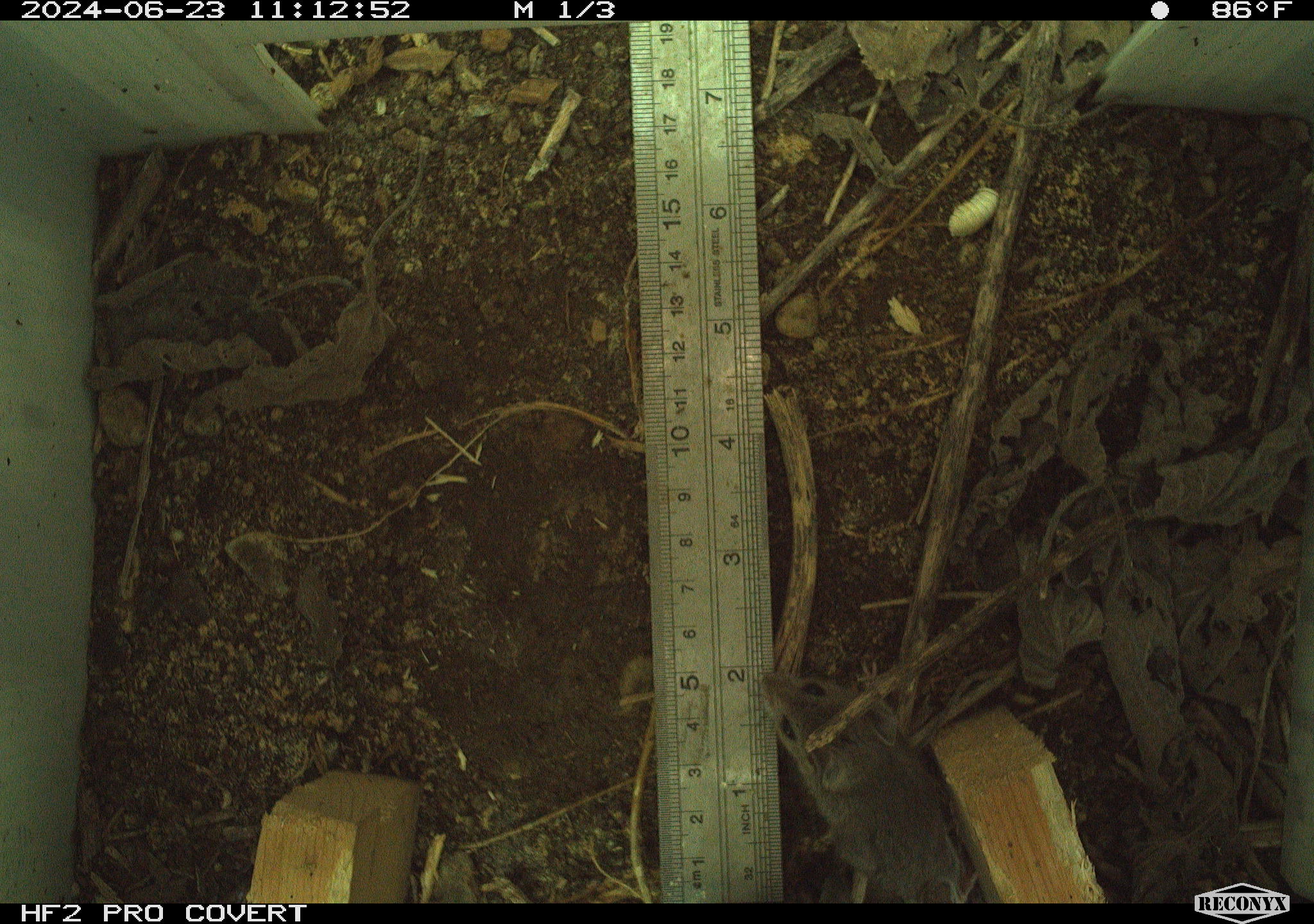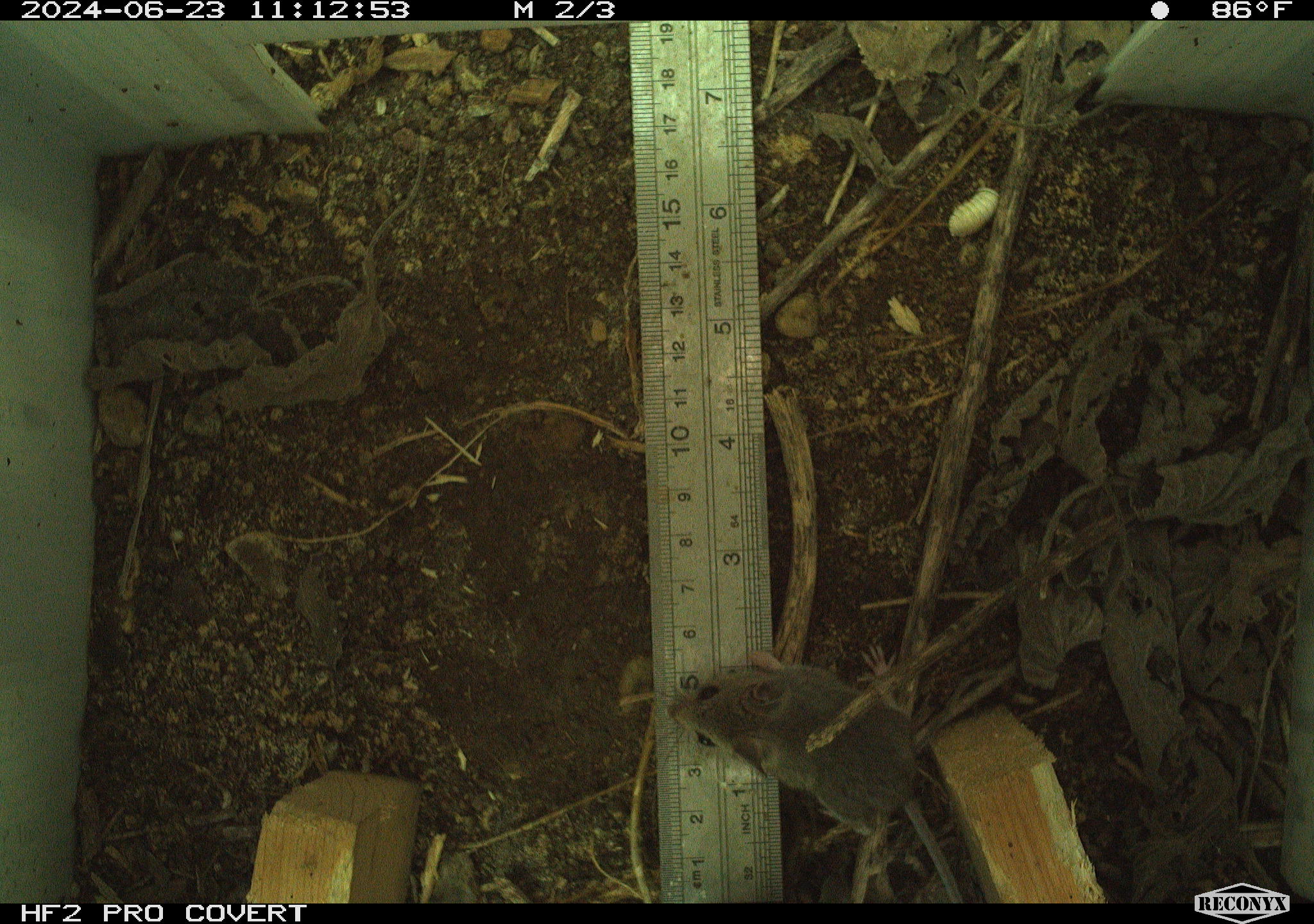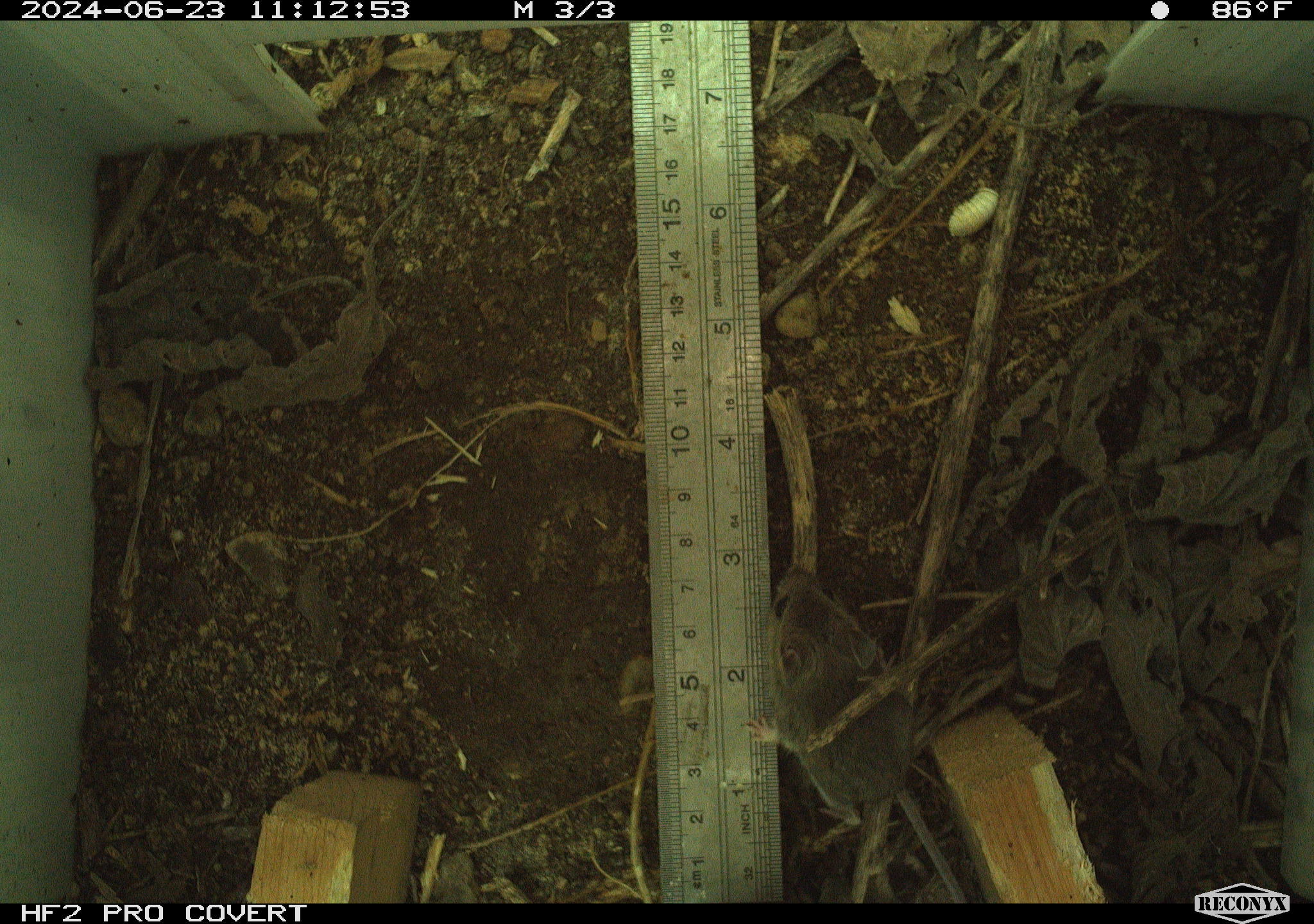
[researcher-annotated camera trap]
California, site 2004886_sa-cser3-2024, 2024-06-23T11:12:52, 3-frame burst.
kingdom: Animalia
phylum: Chordata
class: Mammalia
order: Rodentia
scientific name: Rodentia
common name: rodent